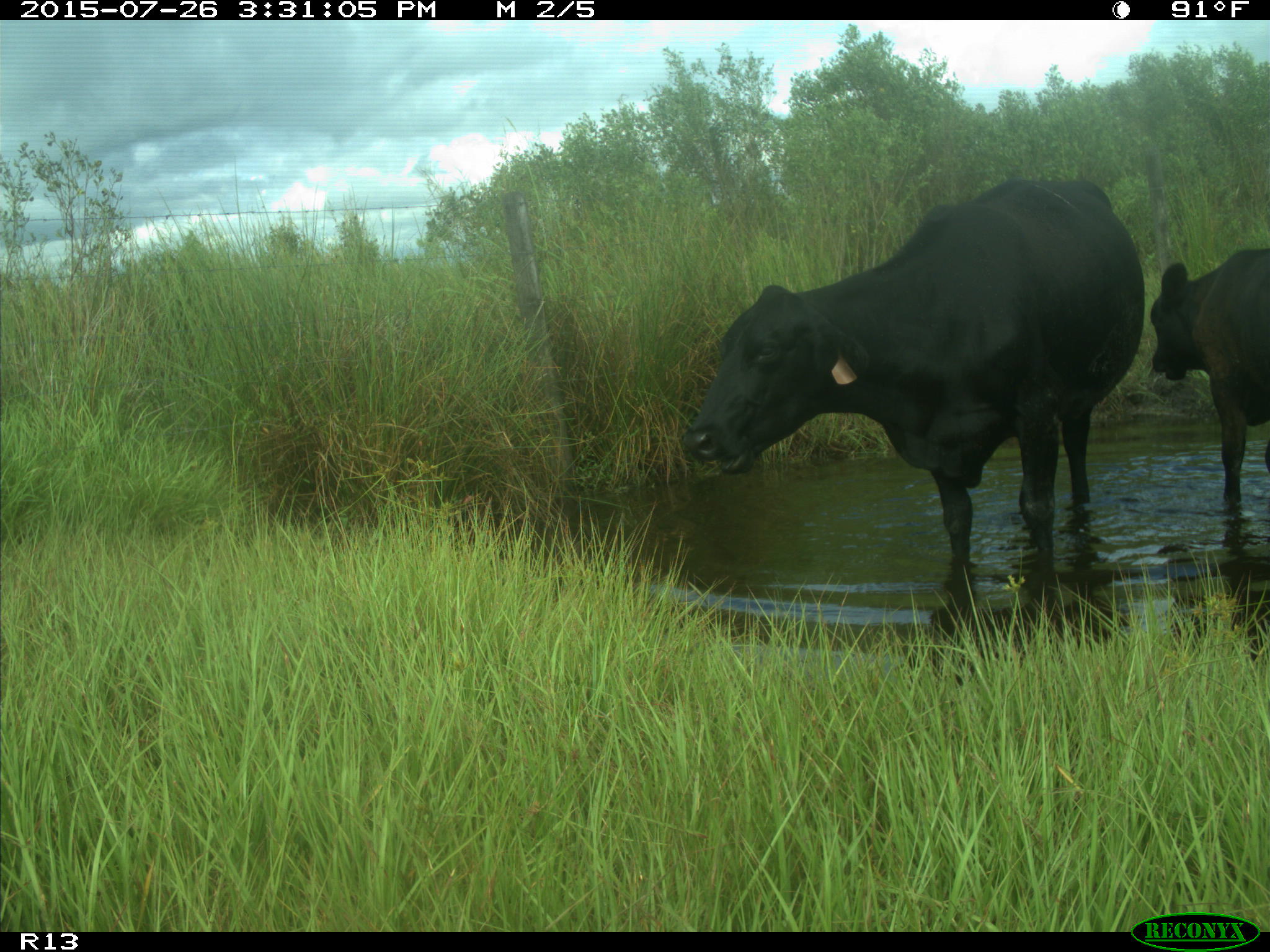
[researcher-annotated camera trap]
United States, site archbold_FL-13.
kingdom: Animalia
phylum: Chordata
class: Mammalia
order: Artiodactyla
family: Bovidae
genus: Bos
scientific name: Bos taurus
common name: domestic cow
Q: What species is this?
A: Bos taurus (domestic cow).